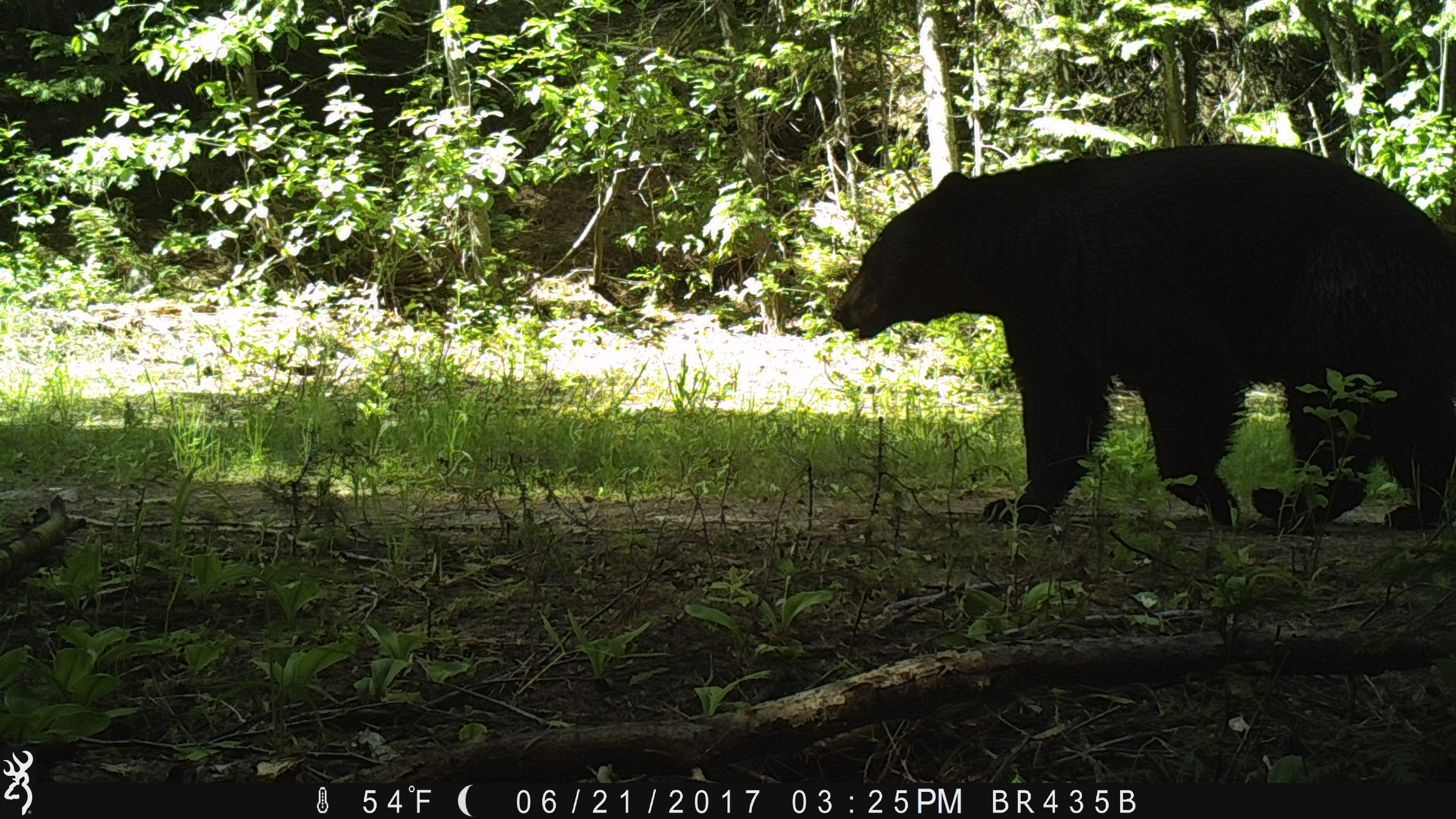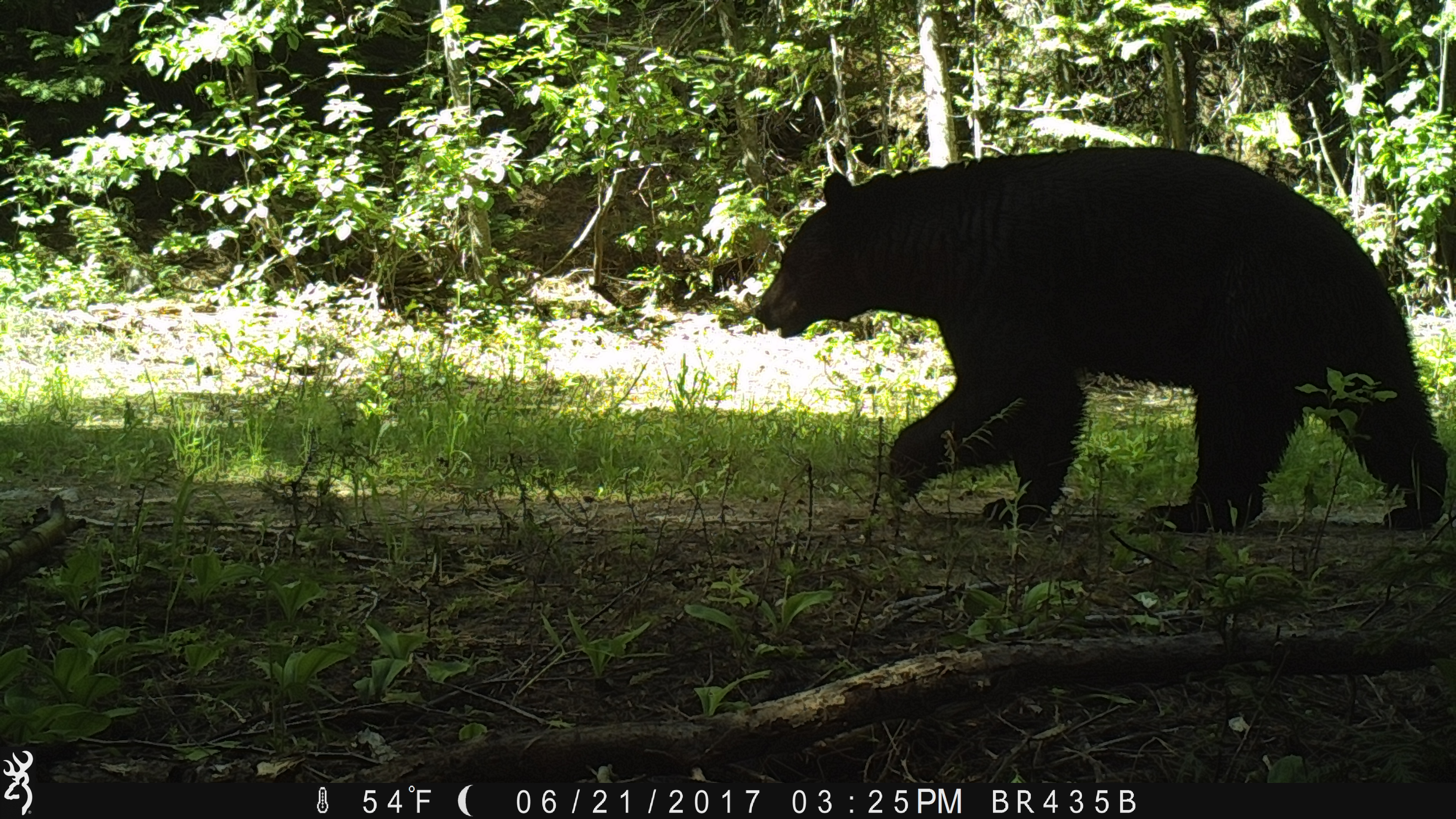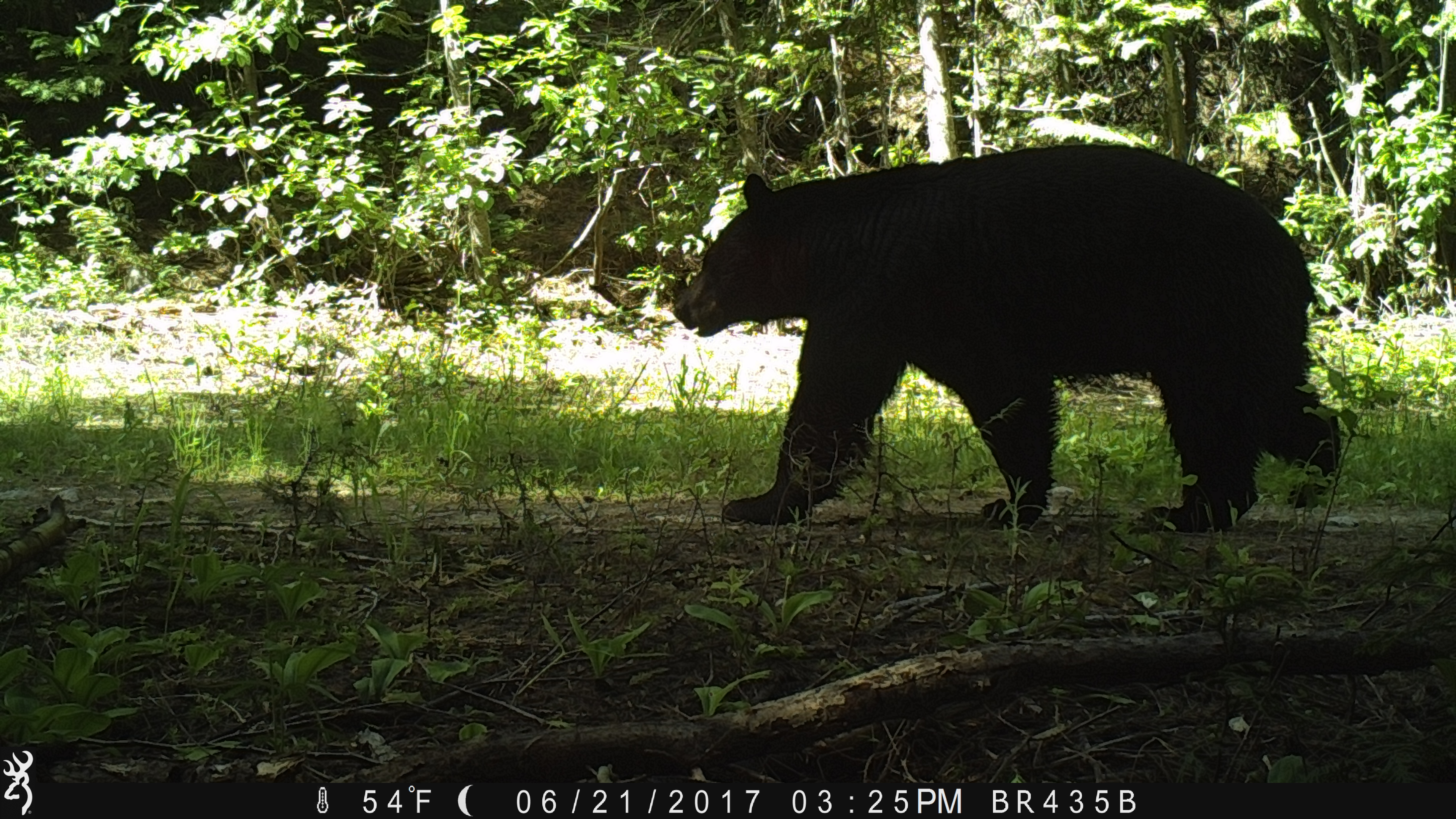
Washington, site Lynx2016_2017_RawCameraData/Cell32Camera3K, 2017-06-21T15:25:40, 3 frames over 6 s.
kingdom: Animalia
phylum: Chordata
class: Mammalia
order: Carnivora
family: Ursidae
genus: Ursus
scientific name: Ursus americanus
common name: american black bear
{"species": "Ursus americanus (american black bear)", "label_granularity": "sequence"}